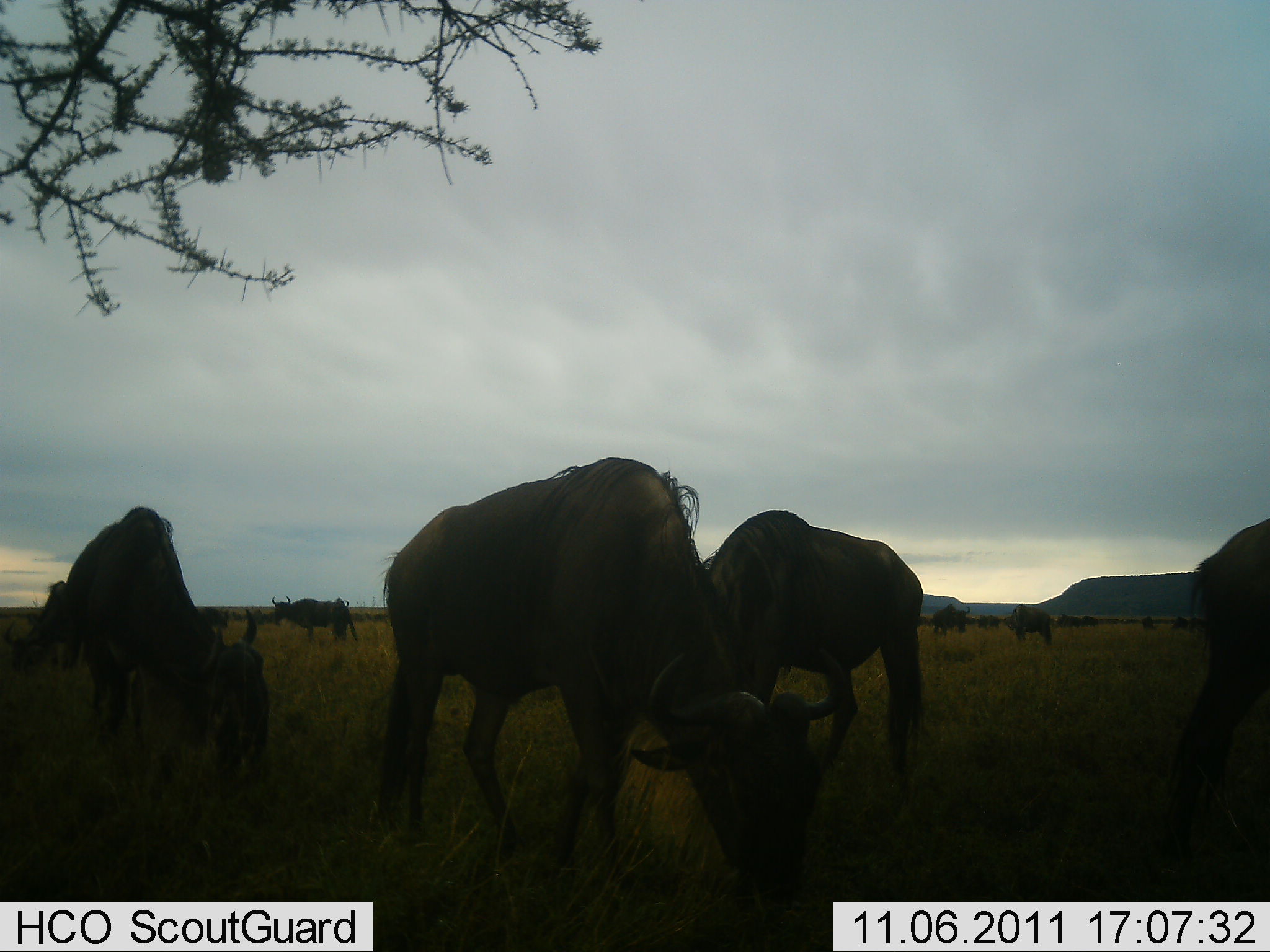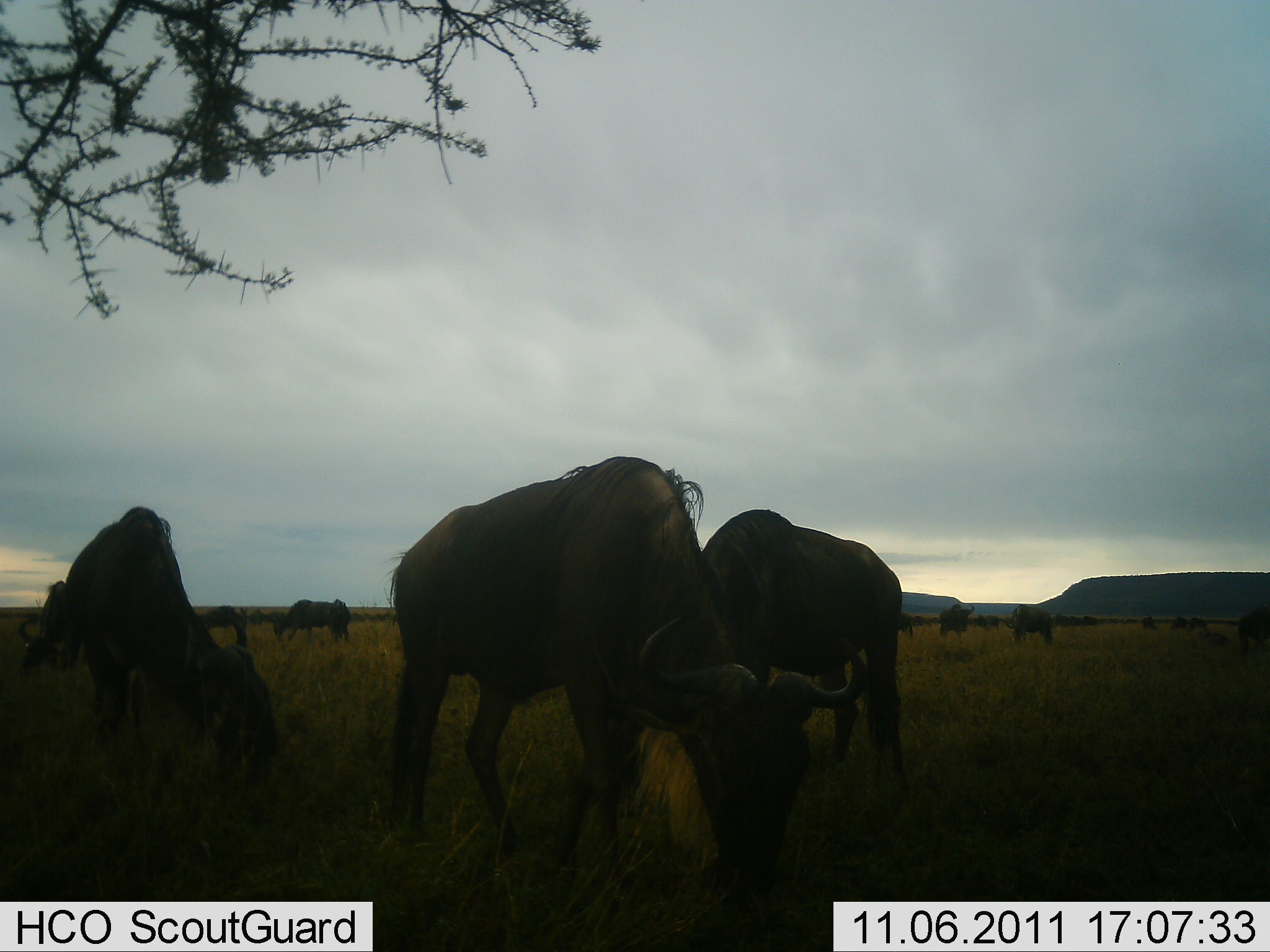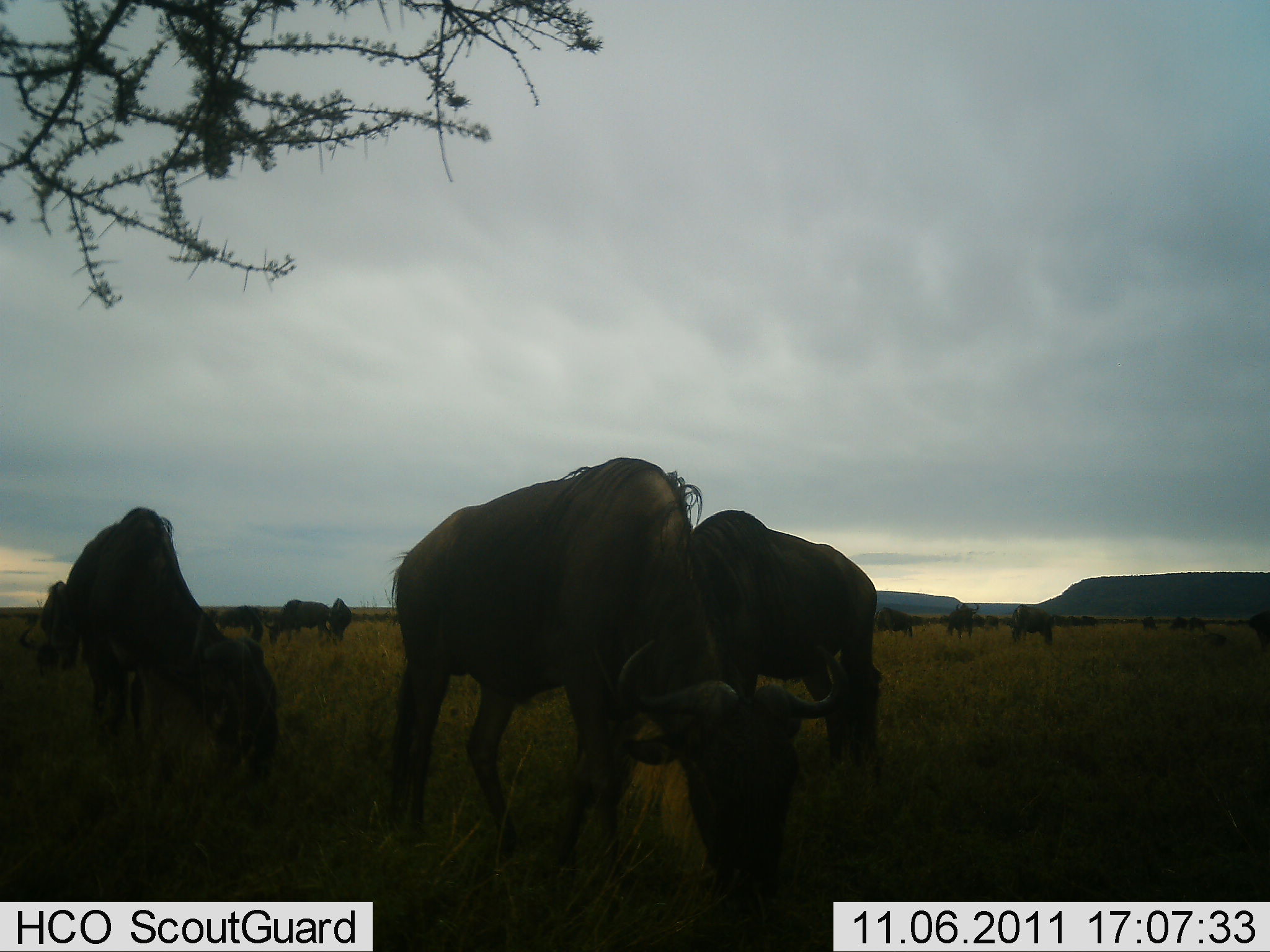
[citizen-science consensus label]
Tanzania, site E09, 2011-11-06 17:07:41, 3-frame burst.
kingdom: Animalia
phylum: Chordata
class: Mammalia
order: Artiodactyla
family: Bovidae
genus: Connochaetes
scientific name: Connochaetes taurinus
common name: blue wildebeest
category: wildebeest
Wildebeest (blue wildebeest) (Connochaetes taurinus), count 11-50. Behavior (volunteer vote fractions): standing 40%, resting 7%, moving 7%, interacting 7%. Young present (vote fraction): 7%. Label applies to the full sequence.